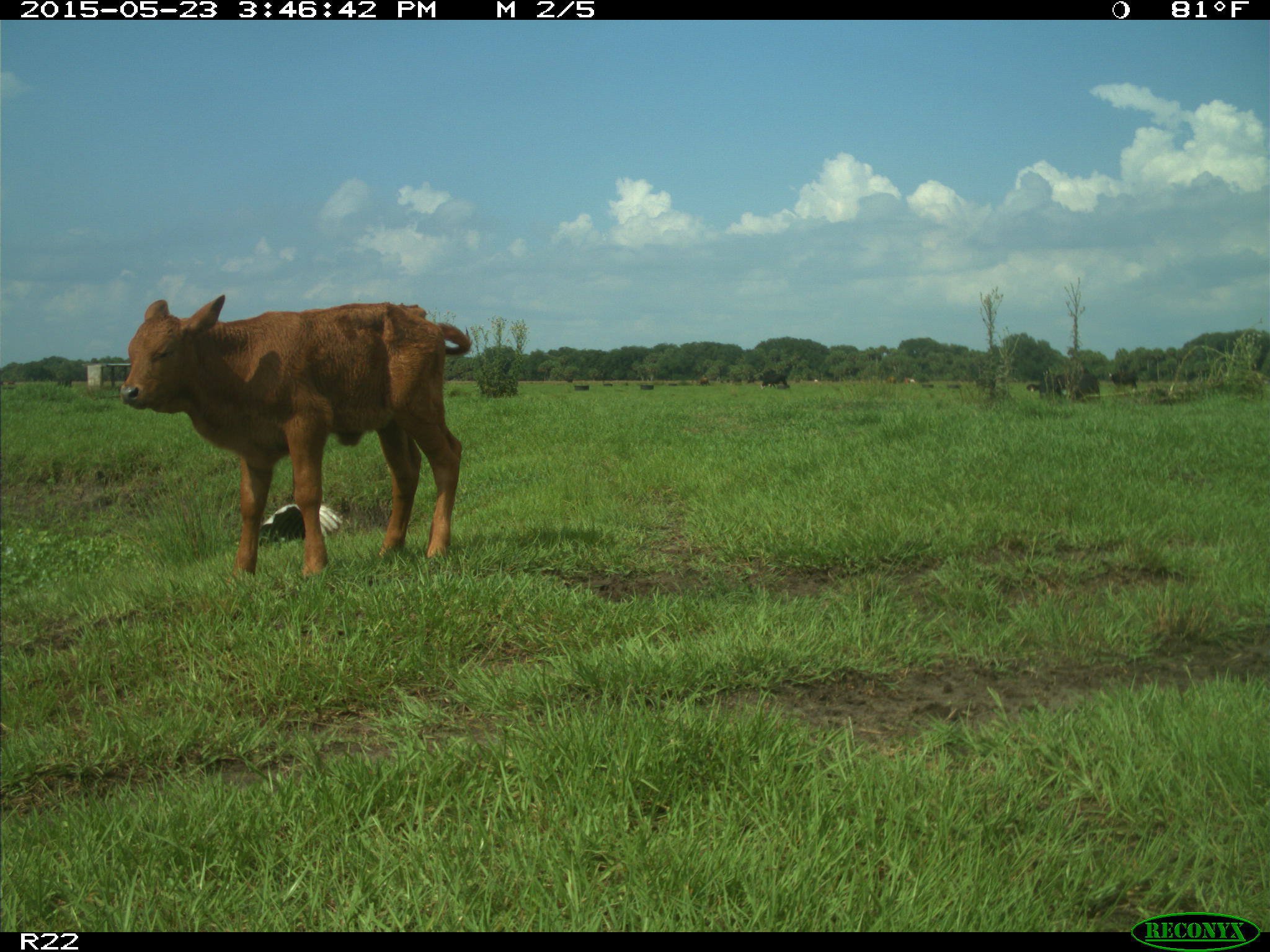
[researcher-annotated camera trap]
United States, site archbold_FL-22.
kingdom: Animalia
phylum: Chordata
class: Mammalia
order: Artiodactyla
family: Bovidae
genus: Bos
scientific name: Bos taurus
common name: domestic cow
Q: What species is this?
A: Bos taurus (domestic cow).